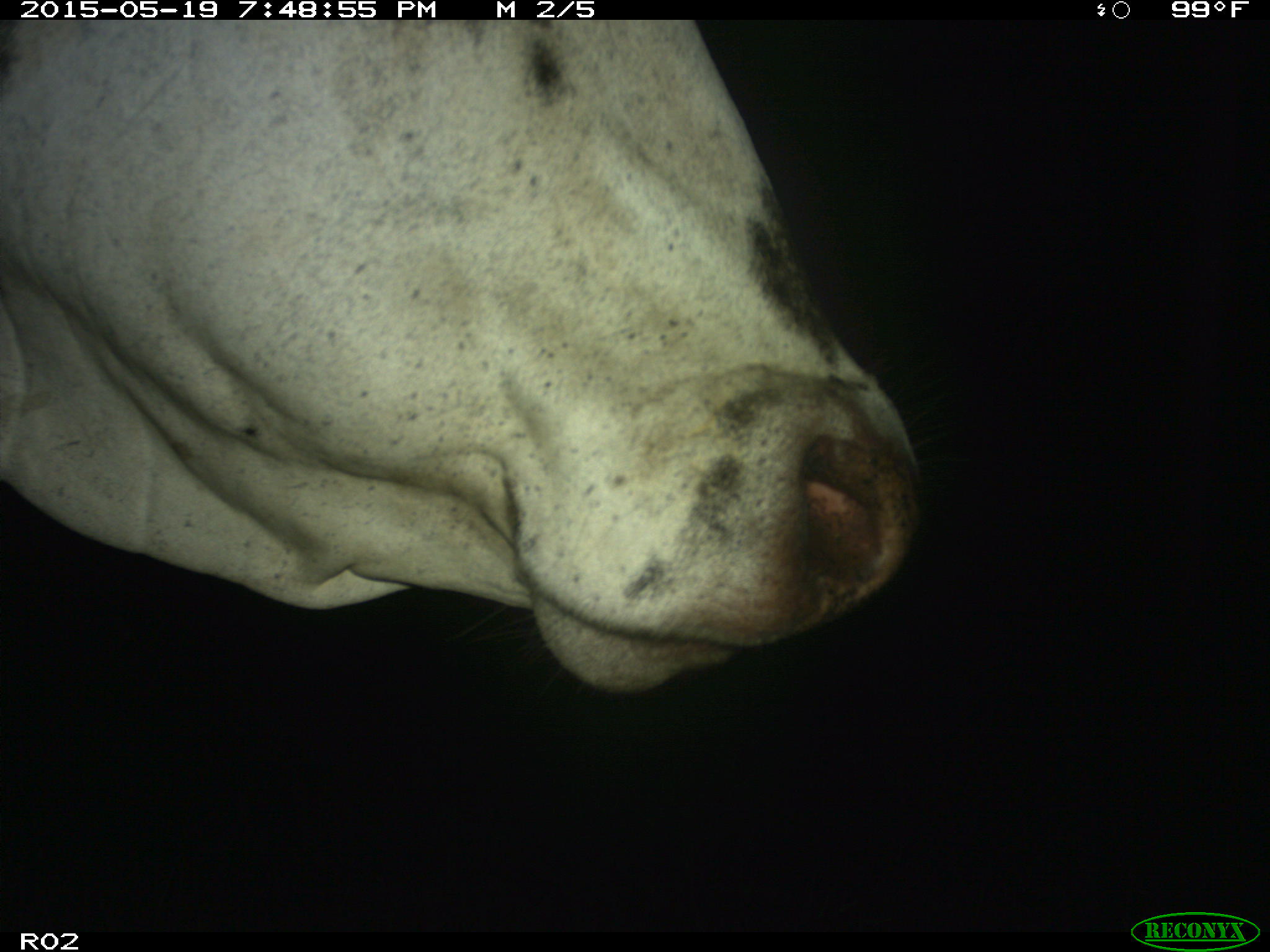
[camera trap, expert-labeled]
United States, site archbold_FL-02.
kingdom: Animalia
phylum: Chordata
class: Mammalia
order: Artiodactyla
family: Bovidae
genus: Bos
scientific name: Bos taurus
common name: domestic cow